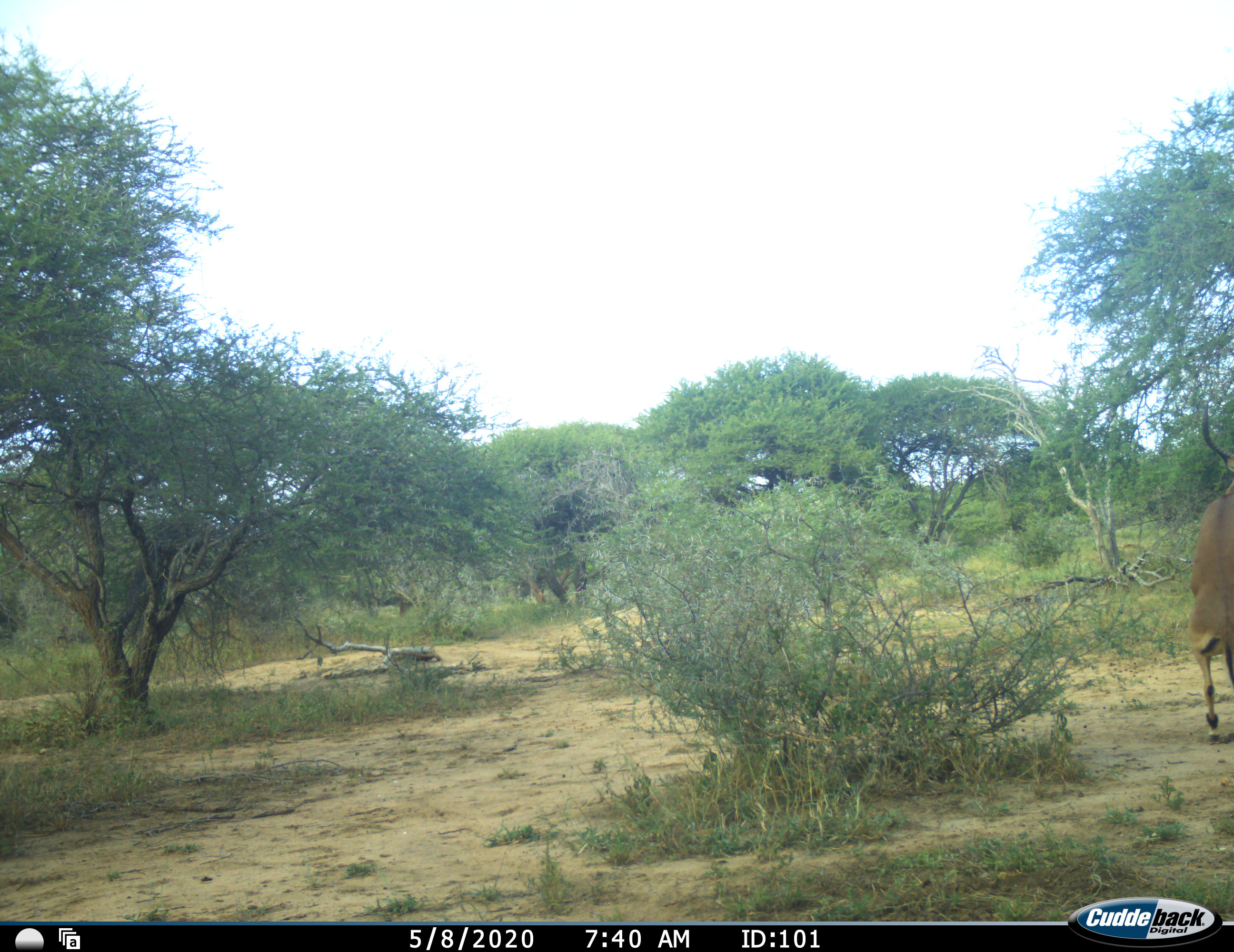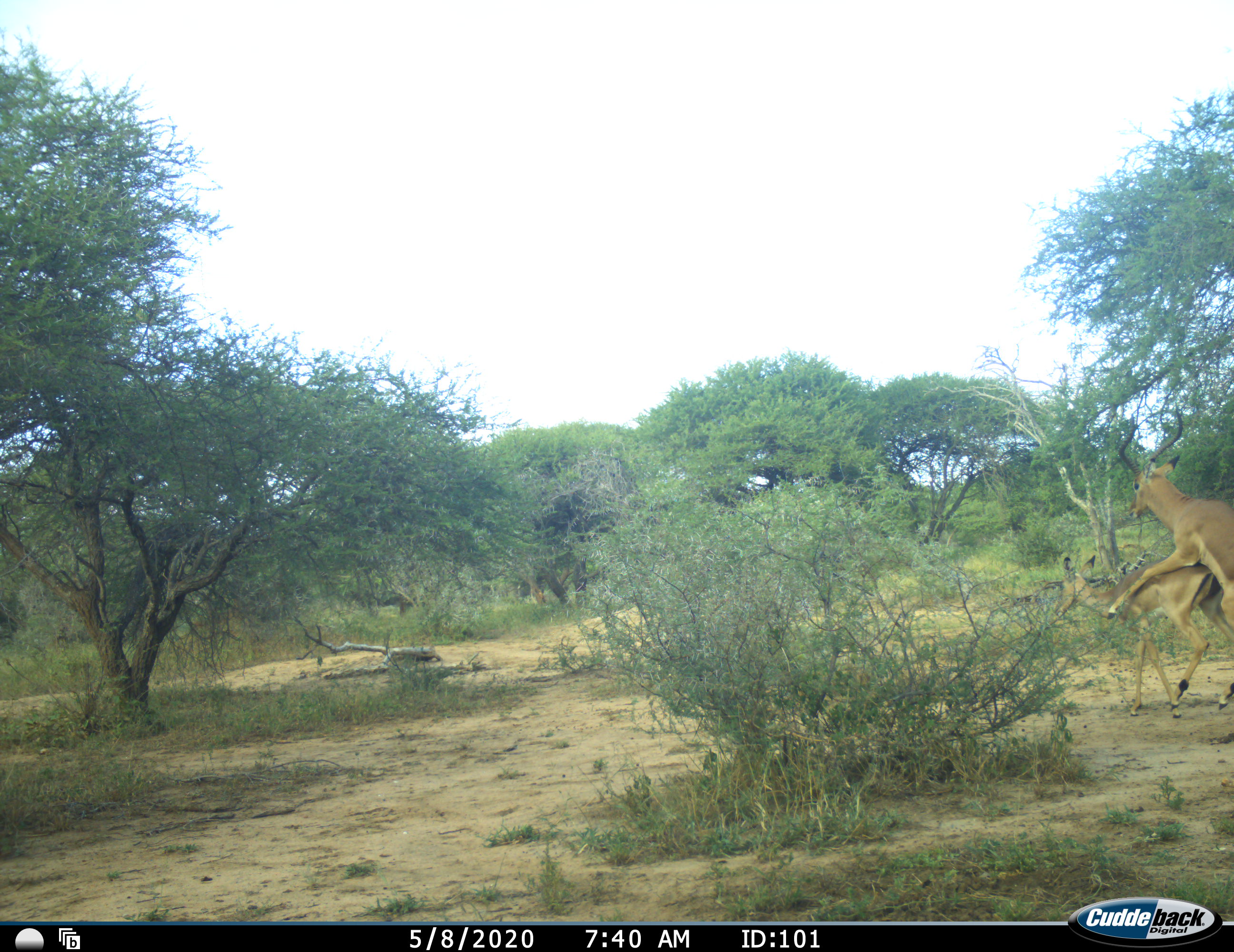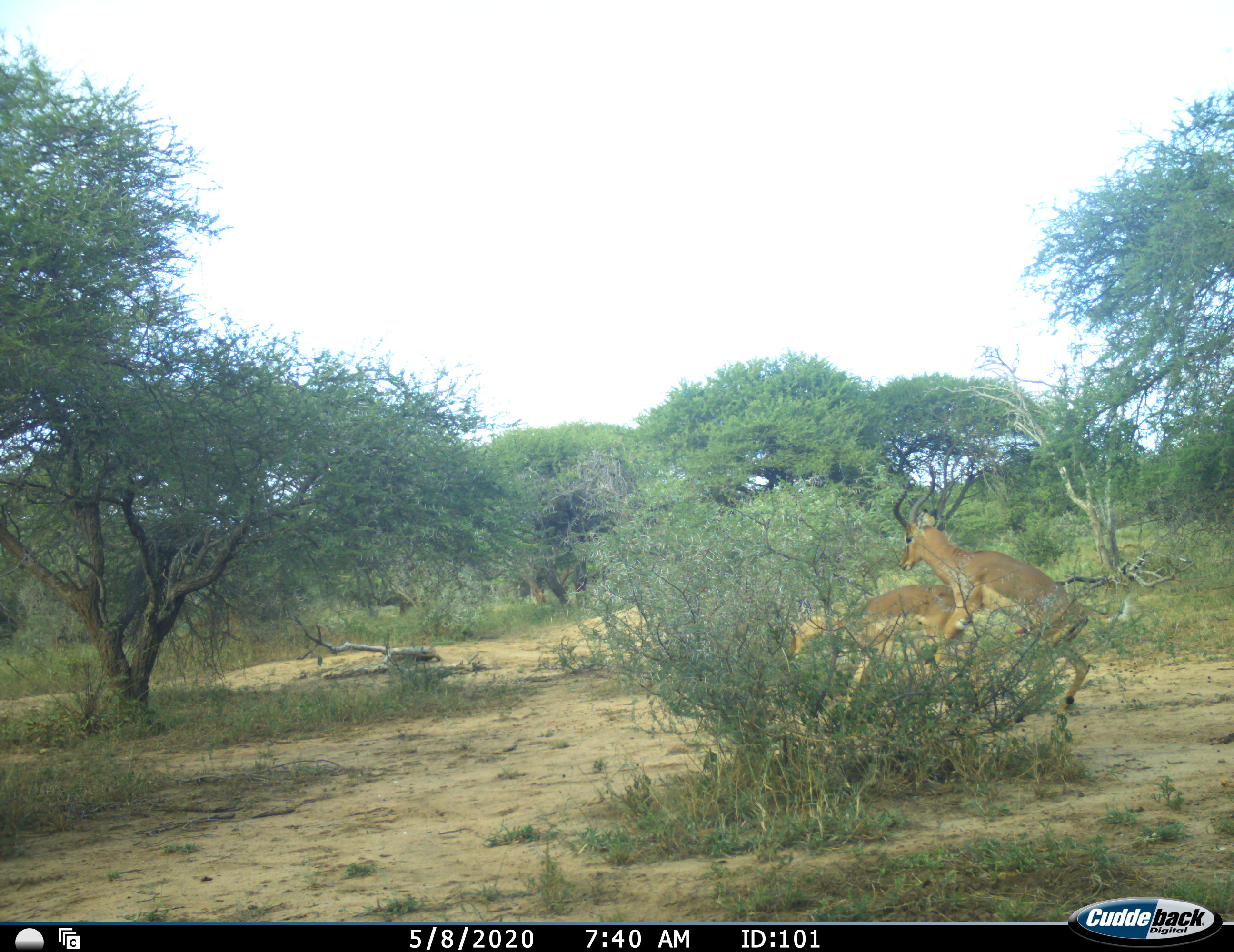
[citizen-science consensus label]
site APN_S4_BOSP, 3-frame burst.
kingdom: Animalia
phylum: Chordata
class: Mammalia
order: Artiodactyla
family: Bovidae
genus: Aepyceros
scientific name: Aepyceros melampus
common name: impala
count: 2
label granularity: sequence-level